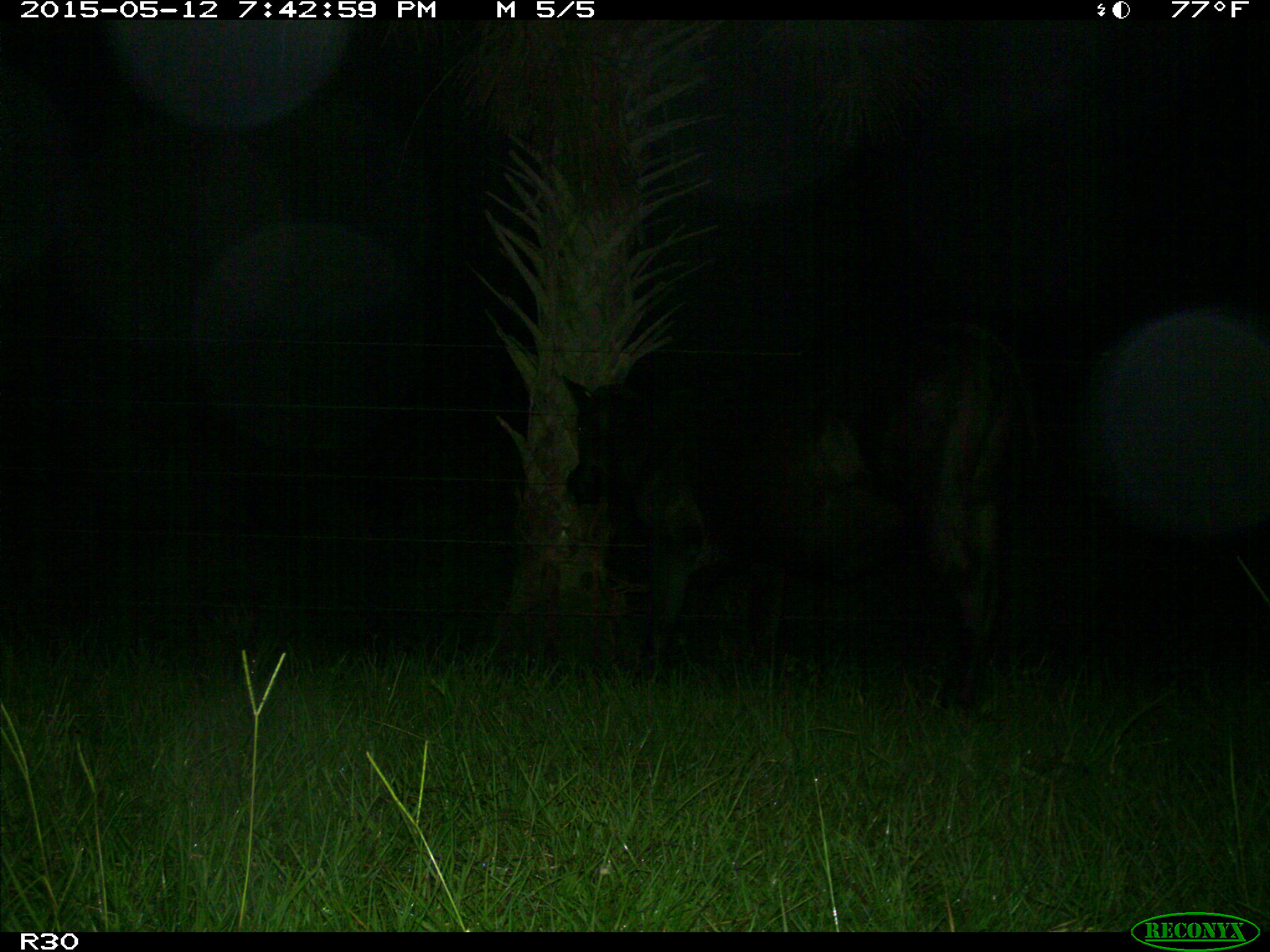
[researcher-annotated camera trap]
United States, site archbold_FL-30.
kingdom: Animalia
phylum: Chordata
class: Mammalia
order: Artiodactyla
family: Bovidae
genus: Bos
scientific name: Bos taurus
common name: domestic cow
Bos taurus (domestic cow).